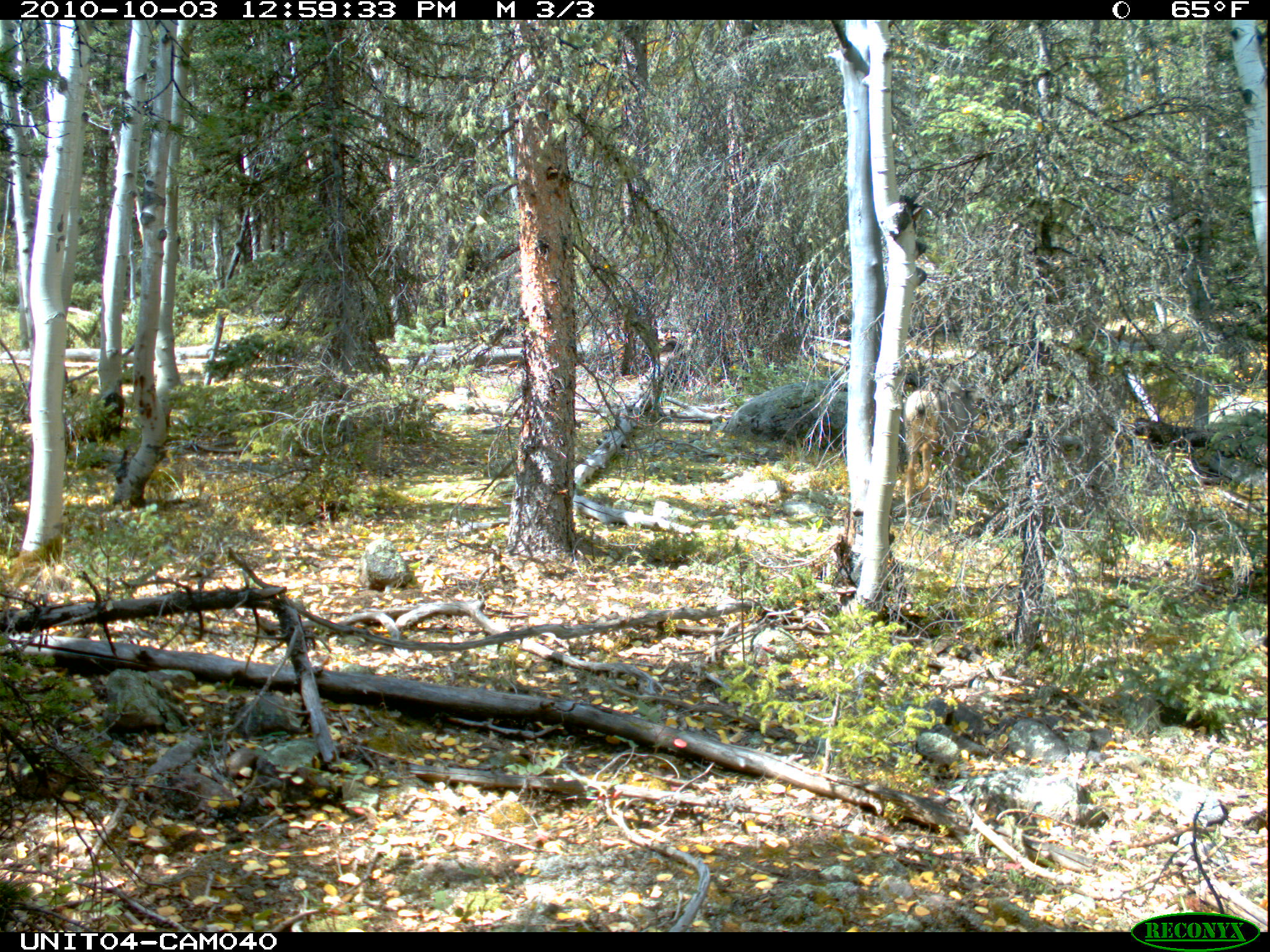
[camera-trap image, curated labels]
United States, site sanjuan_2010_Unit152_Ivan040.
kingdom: Animalia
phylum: Chordata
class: Mammalia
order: Artiodactyla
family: Cervidae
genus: Odocoileus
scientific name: Odocoileus hemionus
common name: mule deer